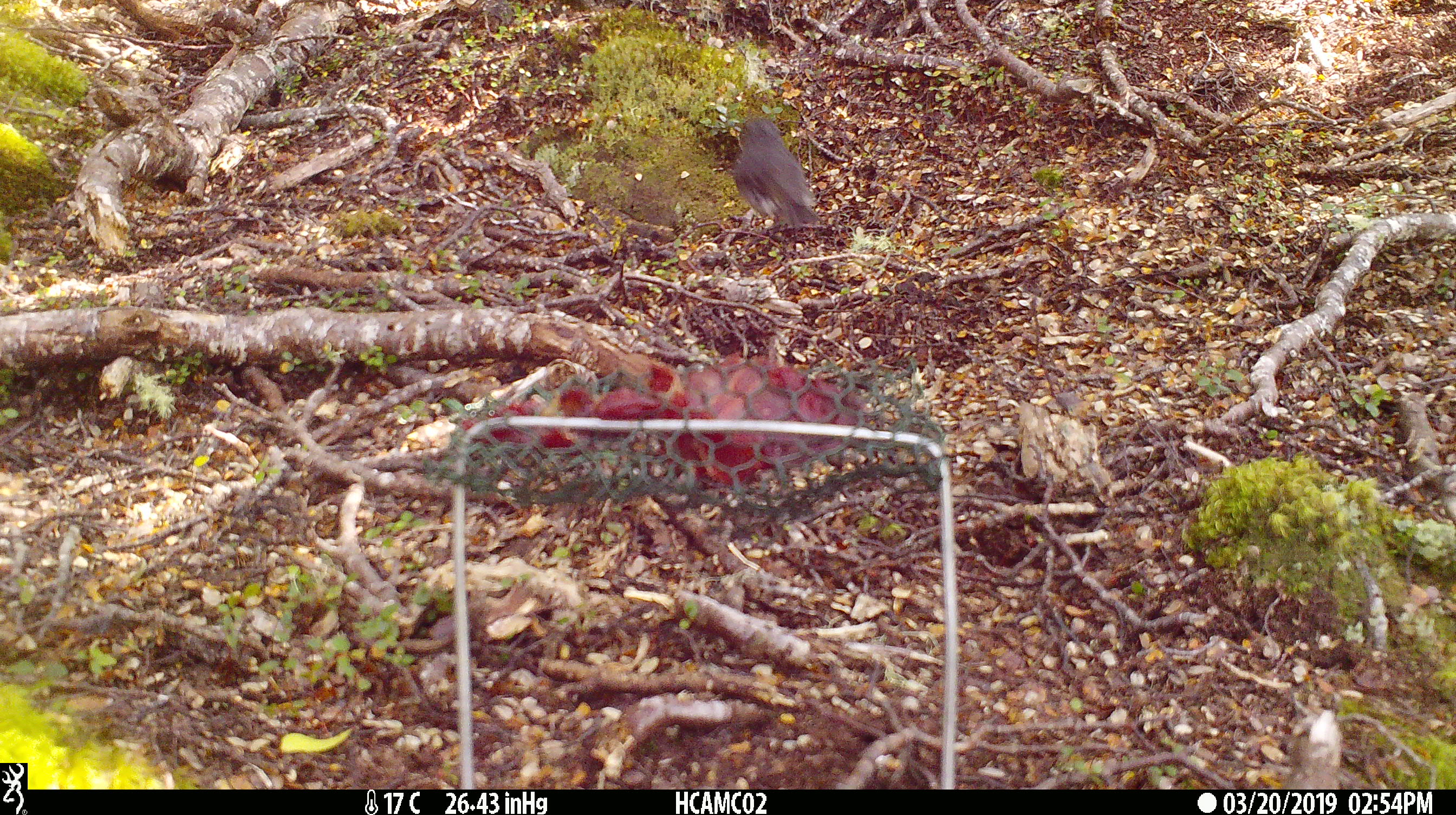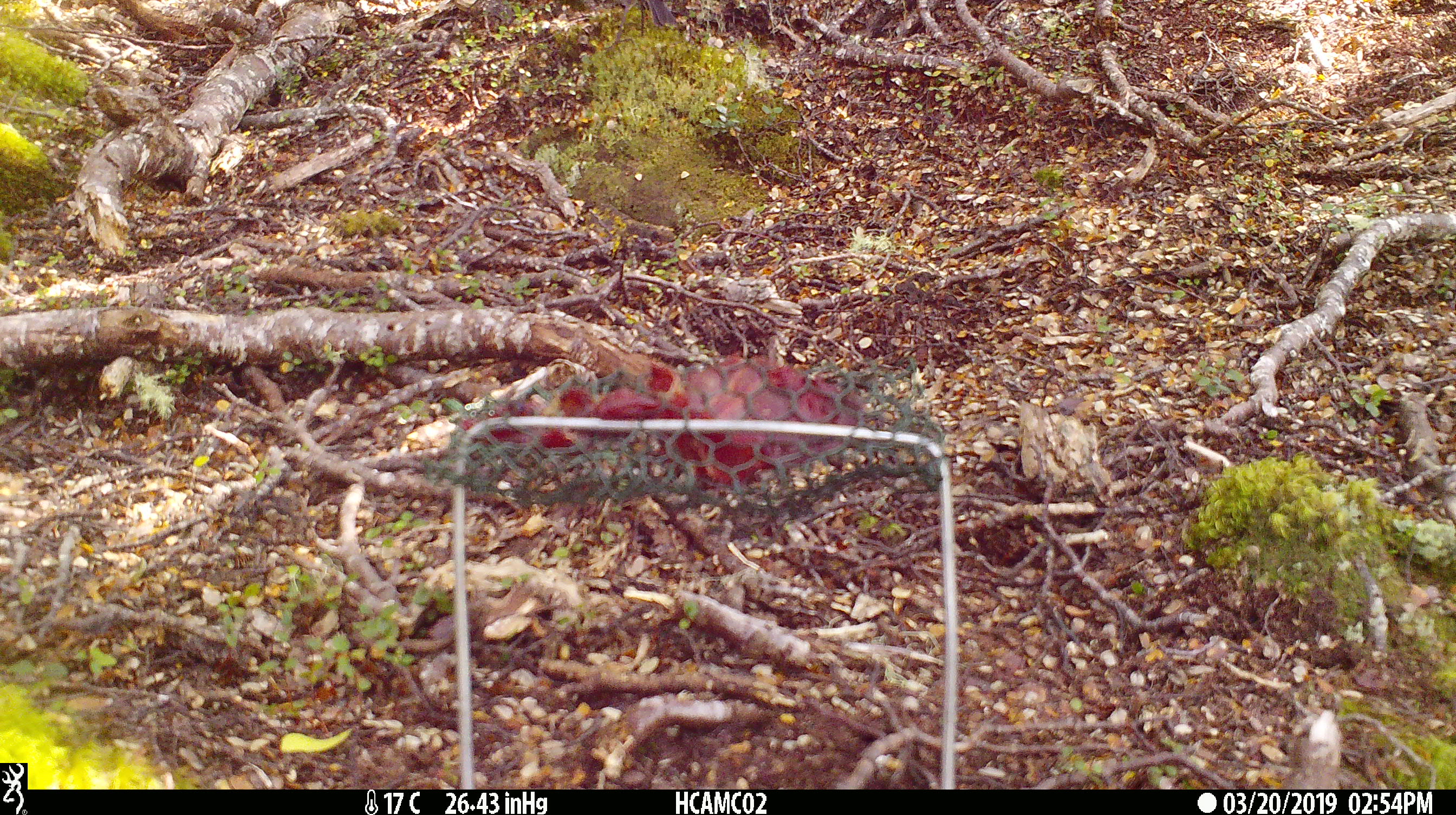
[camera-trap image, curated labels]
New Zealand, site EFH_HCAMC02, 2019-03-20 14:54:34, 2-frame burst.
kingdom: Animalia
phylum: Chordata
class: Aves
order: Passeriformes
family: Petroicidae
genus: Petroica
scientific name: Petroica australis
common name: new zealand robin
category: robin